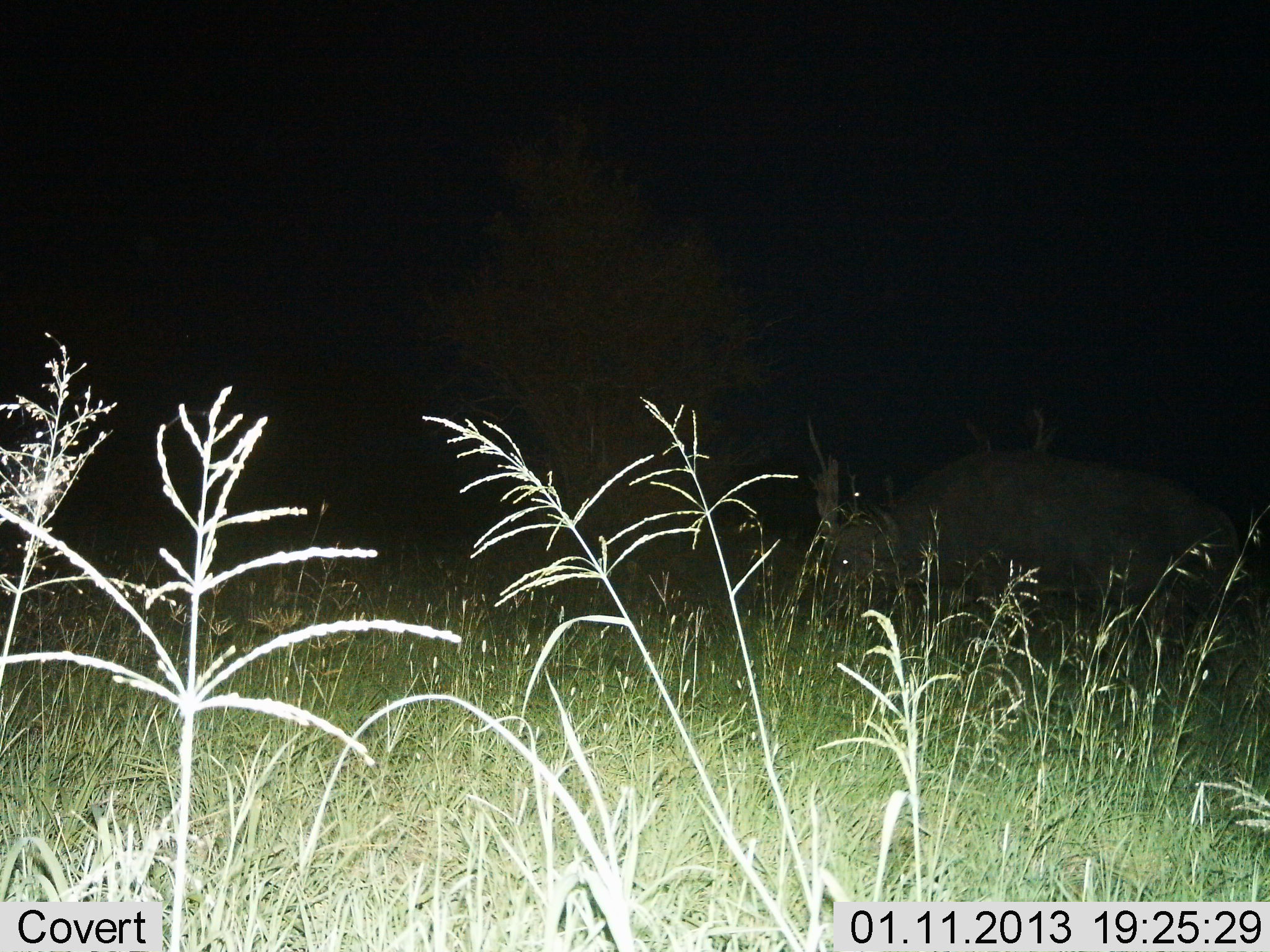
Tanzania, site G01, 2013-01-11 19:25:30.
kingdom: Animalia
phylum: Chordata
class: Mammalia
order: Artiodactyla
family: Bovidae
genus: Syncerus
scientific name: Syncerus caffer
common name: cape buffalo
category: buffalo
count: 1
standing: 38%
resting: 4%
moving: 15%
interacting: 0%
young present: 0%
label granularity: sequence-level